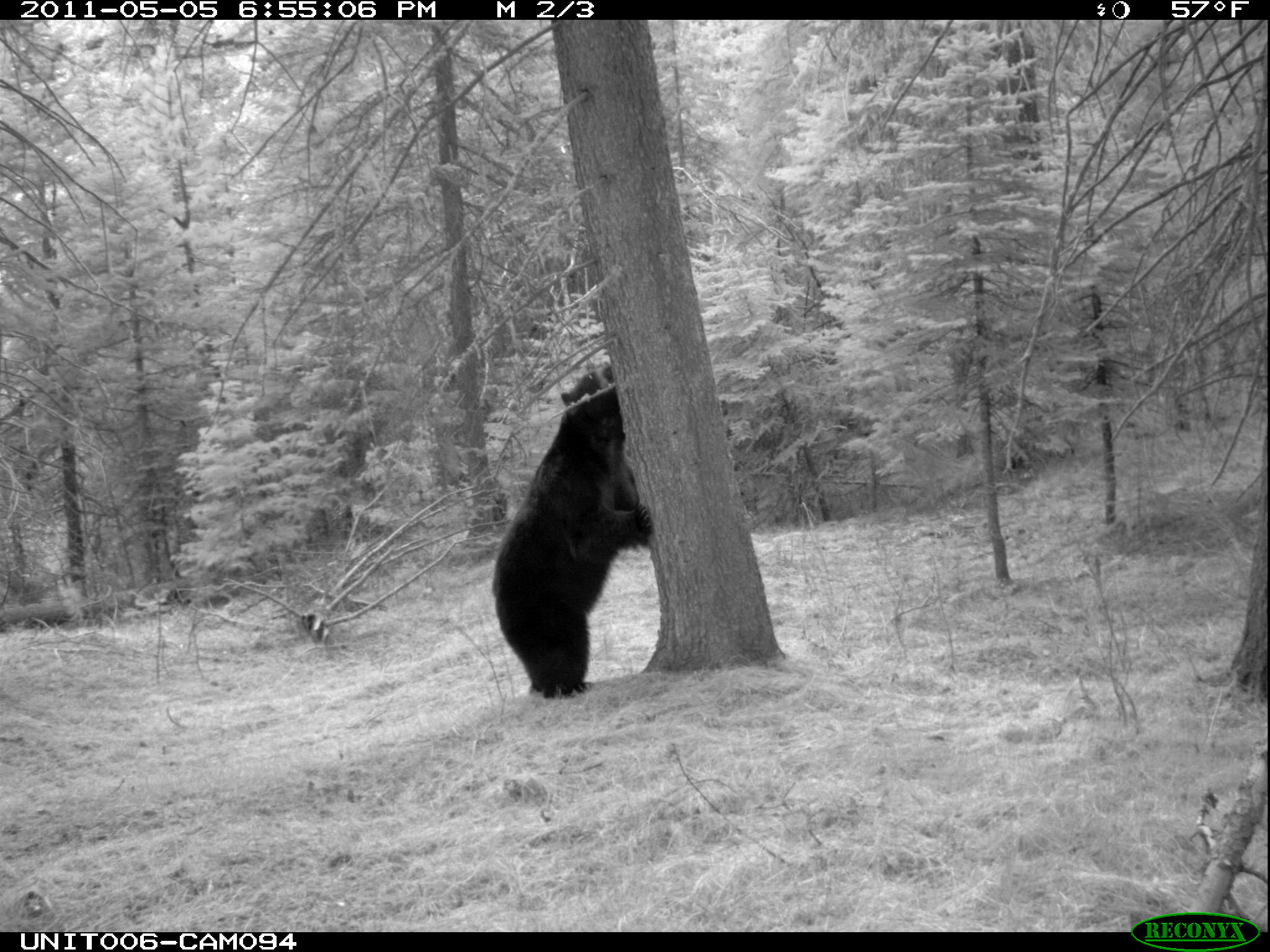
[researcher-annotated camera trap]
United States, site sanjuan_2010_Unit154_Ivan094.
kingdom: Animalia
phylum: Chordata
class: Mammalia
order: Carnivora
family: Ursidae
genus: Ursus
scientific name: Ursus americanus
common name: american black bear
Ursus americanus (american black bear).